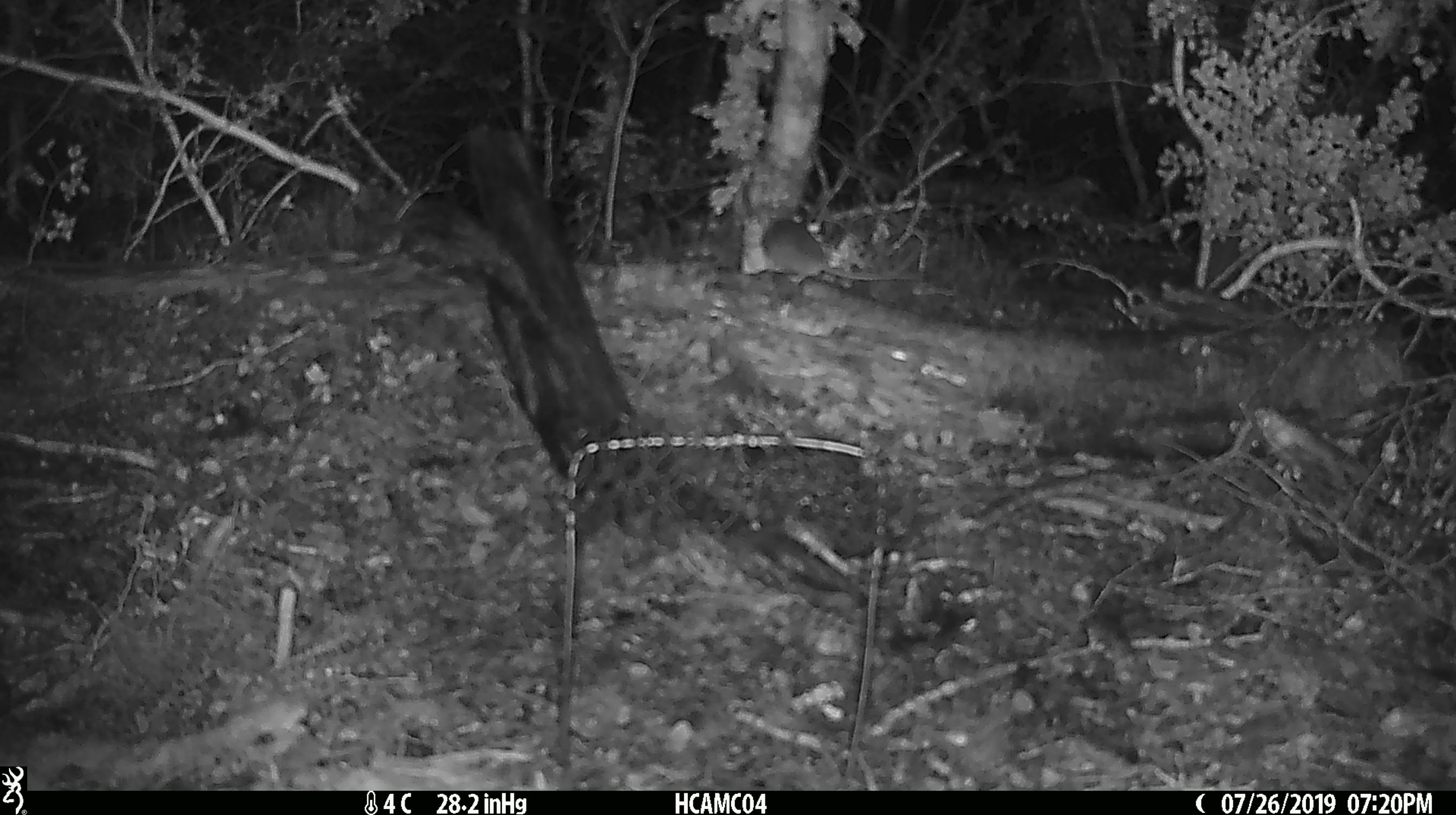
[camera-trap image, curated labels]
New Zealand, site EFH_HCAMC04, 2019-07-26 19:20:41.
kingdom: Animalia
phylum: Chordata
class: Mammalia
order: Rodentia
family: Muridae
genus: Mus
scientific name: Mus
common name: mouse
Mouse (Mus).